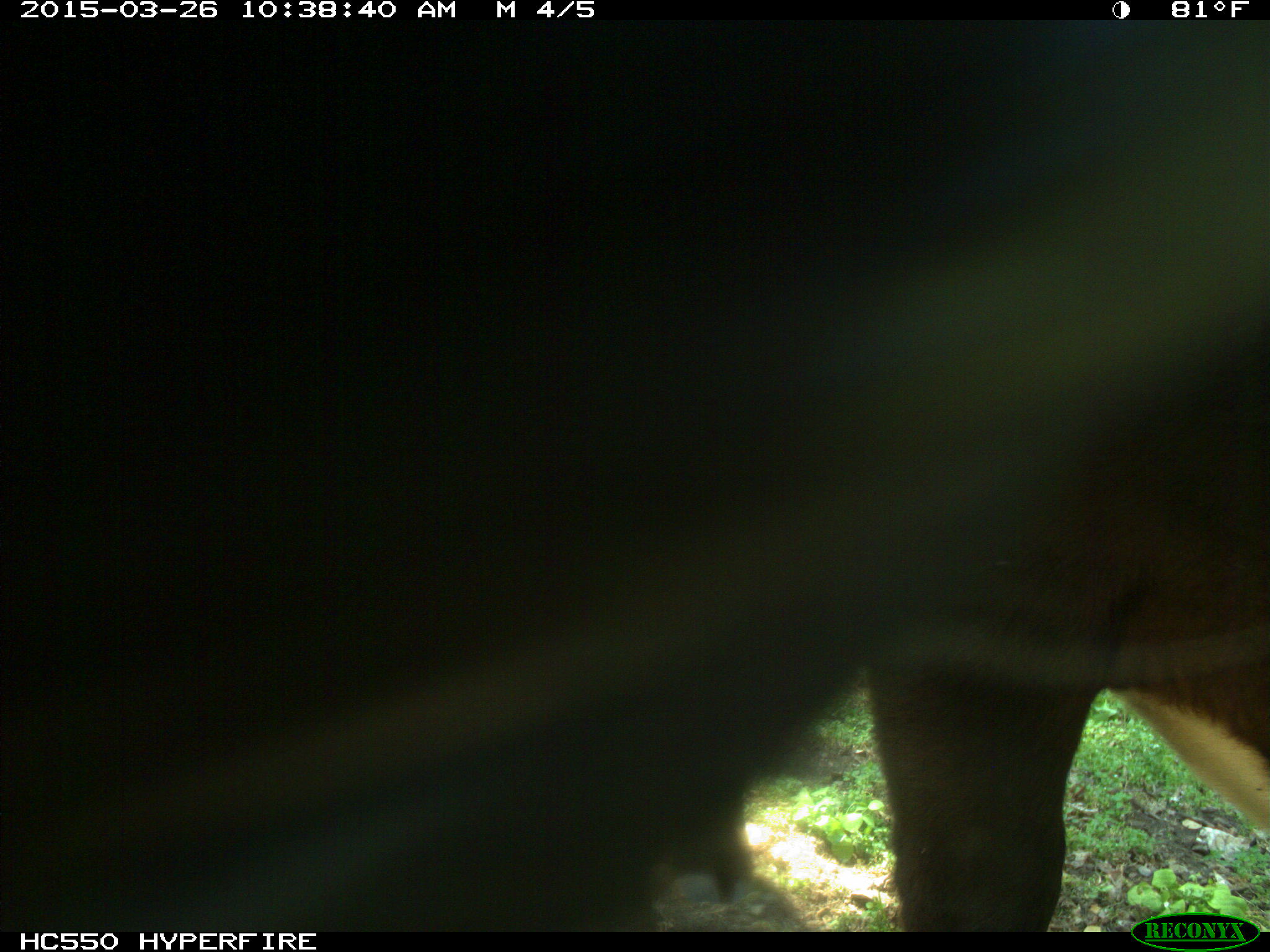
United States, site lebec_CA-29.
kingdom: Animalia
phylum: Chordata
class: Mammalia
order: Artiodactyla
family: Bovidae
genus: Bos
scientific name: Bos taurus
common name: domestic cow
Bos taurus (domestic cow).